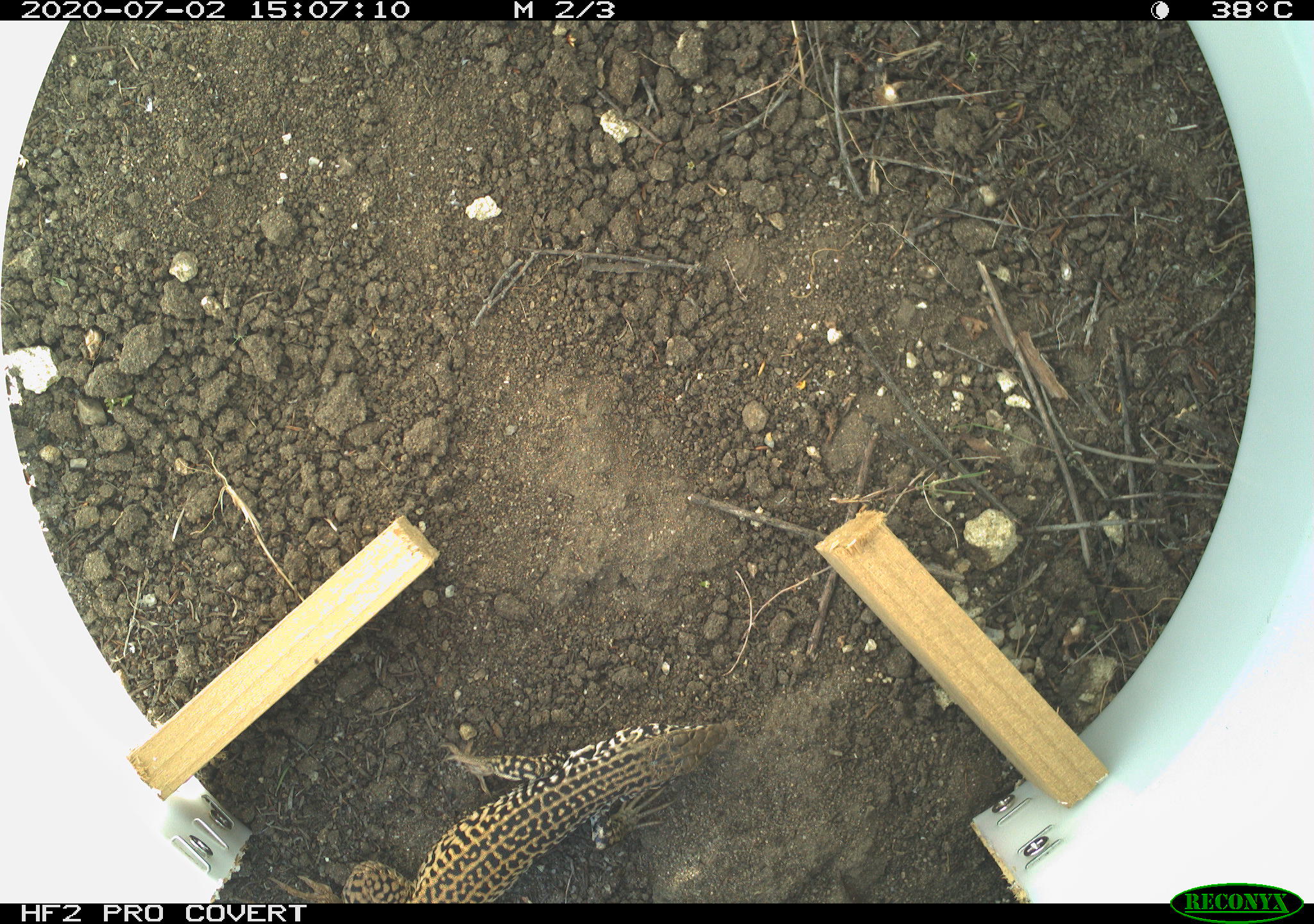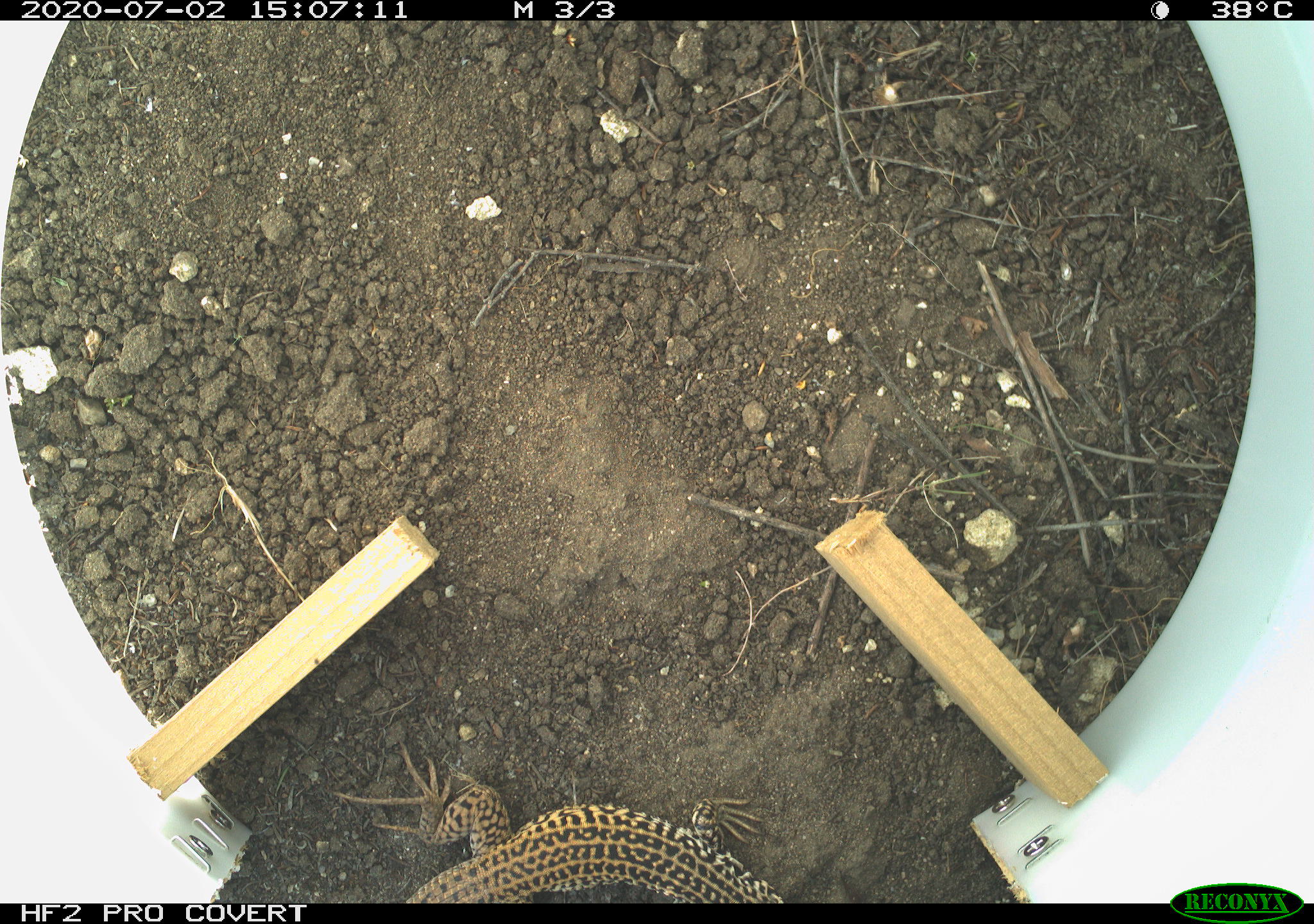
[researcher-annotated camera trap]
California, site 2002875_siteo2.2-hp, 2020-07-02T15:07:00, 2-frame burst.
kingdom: Animalia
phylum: Chordata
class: Reptilia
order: Squamata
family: Teiidae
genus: Aspidoscelis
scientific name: Aspidoscelis tigris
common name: western whiptail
Western whiptail (Aspidoscelis tigris).